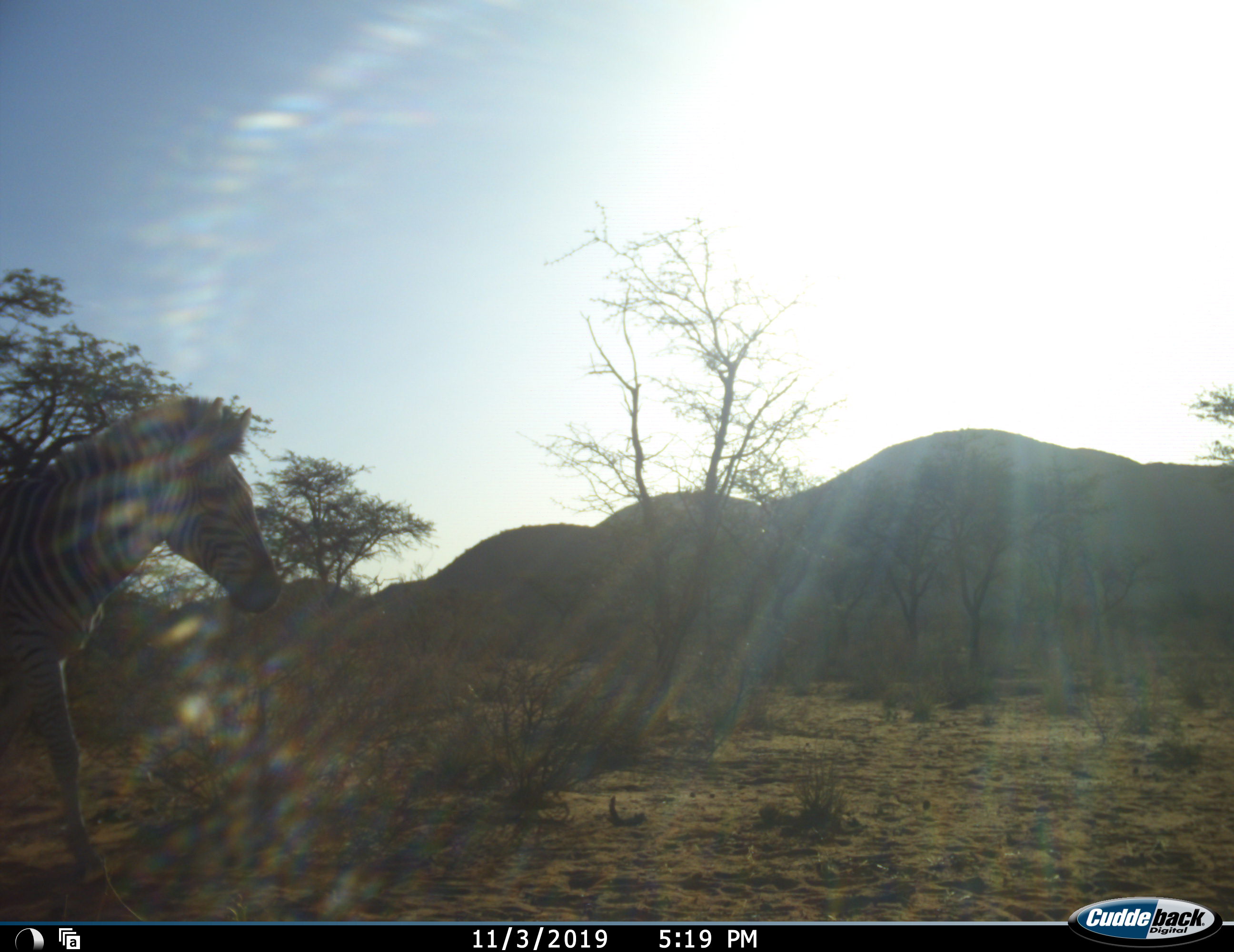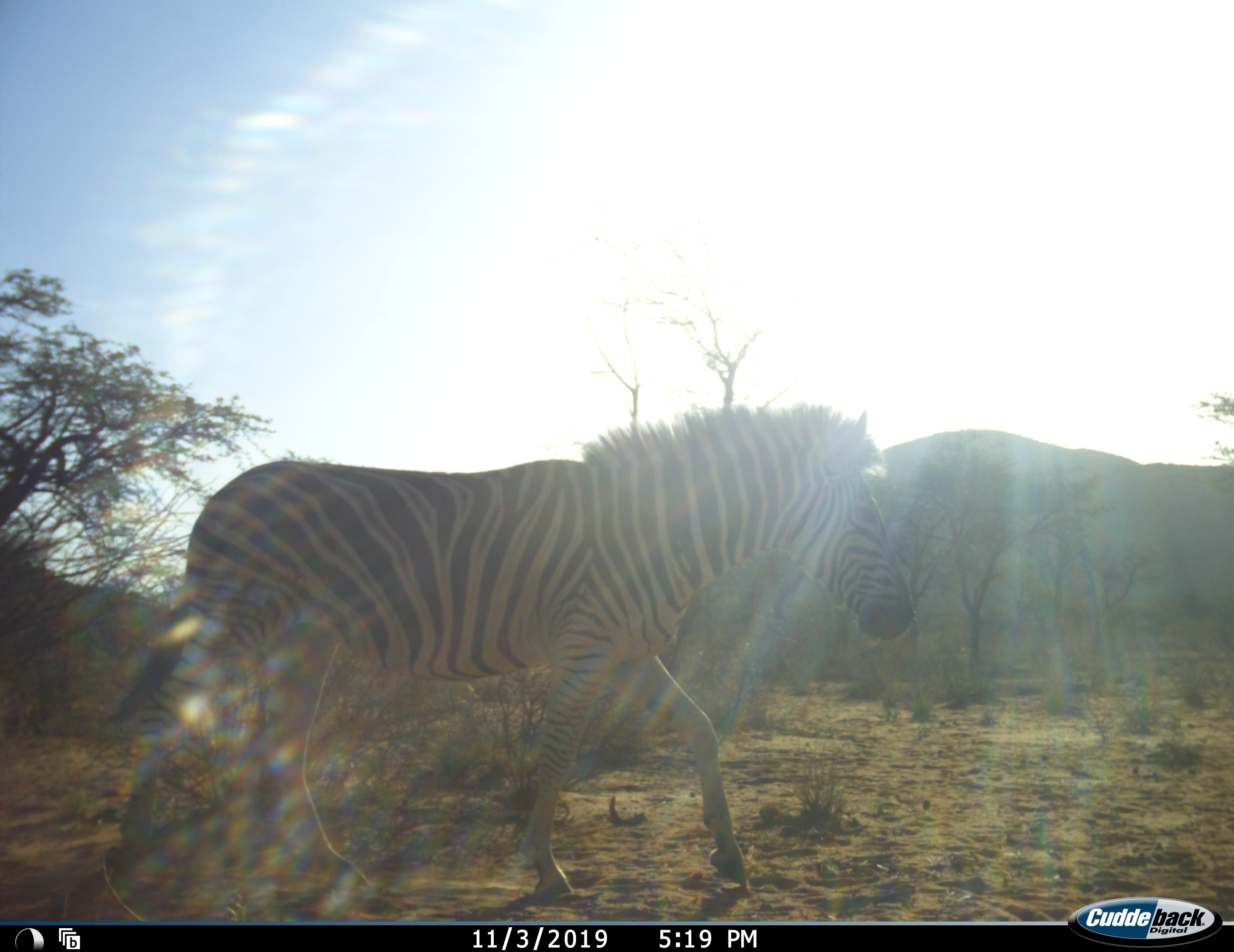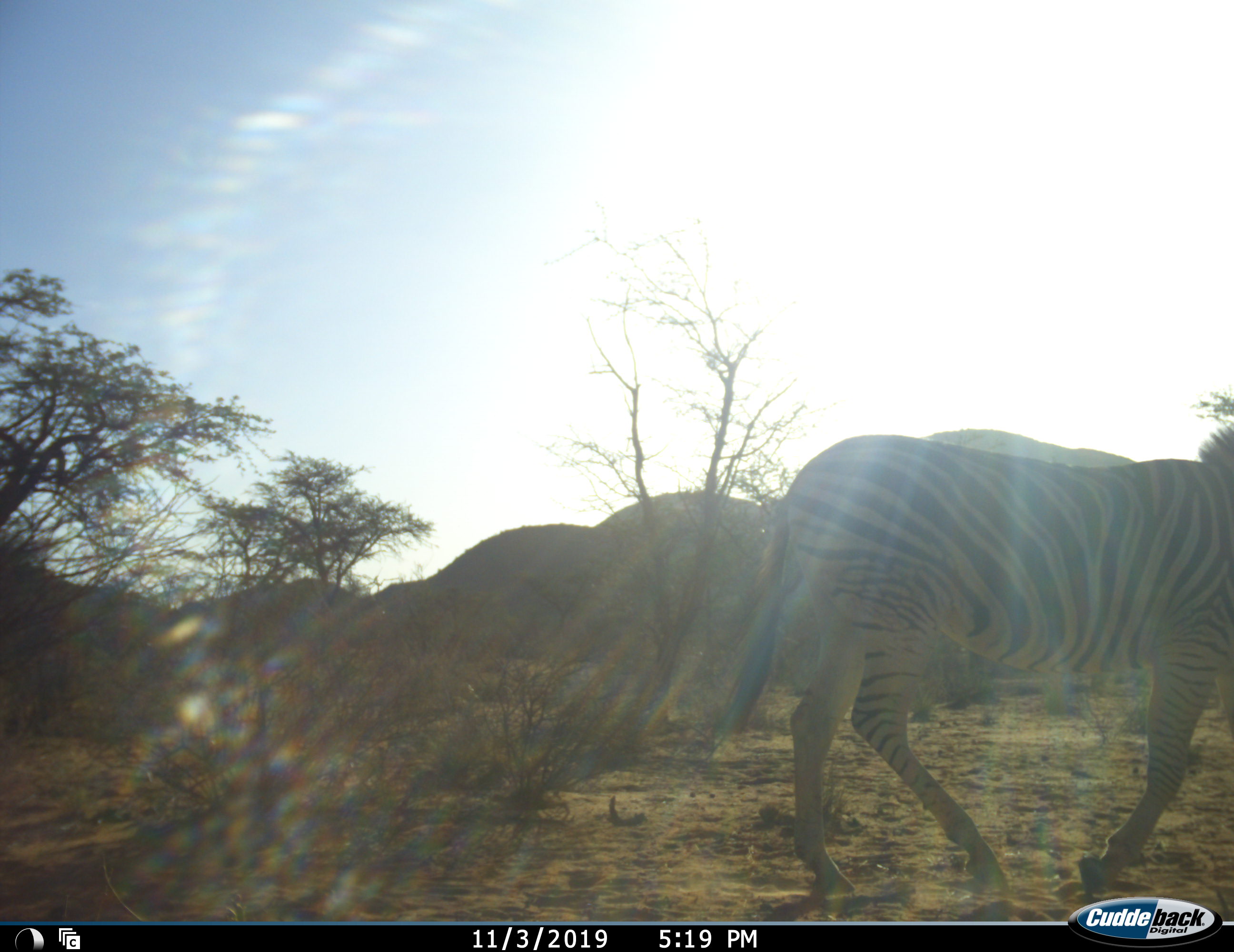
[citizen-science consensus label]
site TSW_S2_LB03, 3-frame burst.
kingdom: Animalia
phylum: Chordata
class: Mammalia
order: Perissodactyla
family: Equidae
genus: Equus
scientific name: Equus quagga burchellii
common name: burchell's zebra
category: zebraburchells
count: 1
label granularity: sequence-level